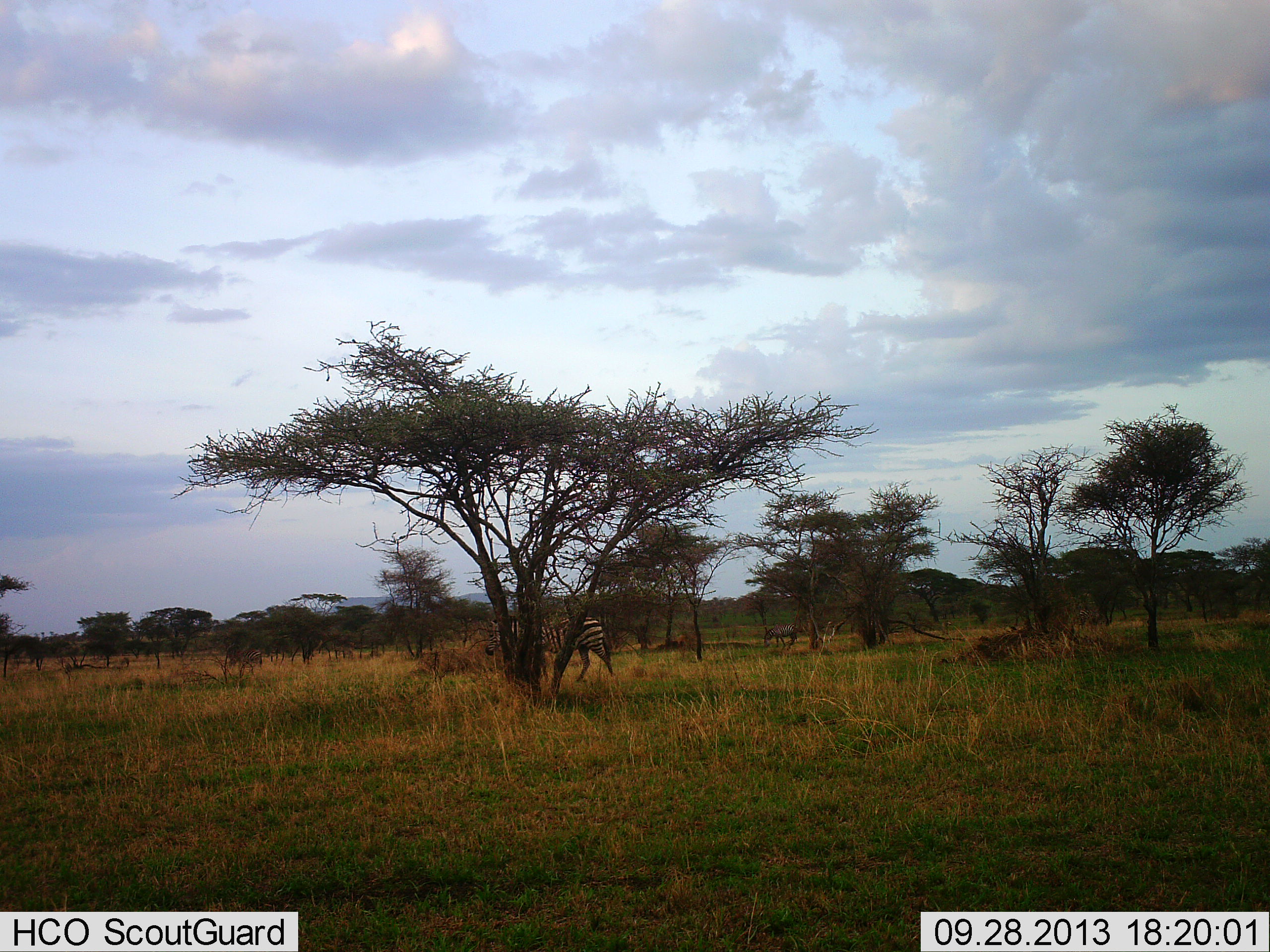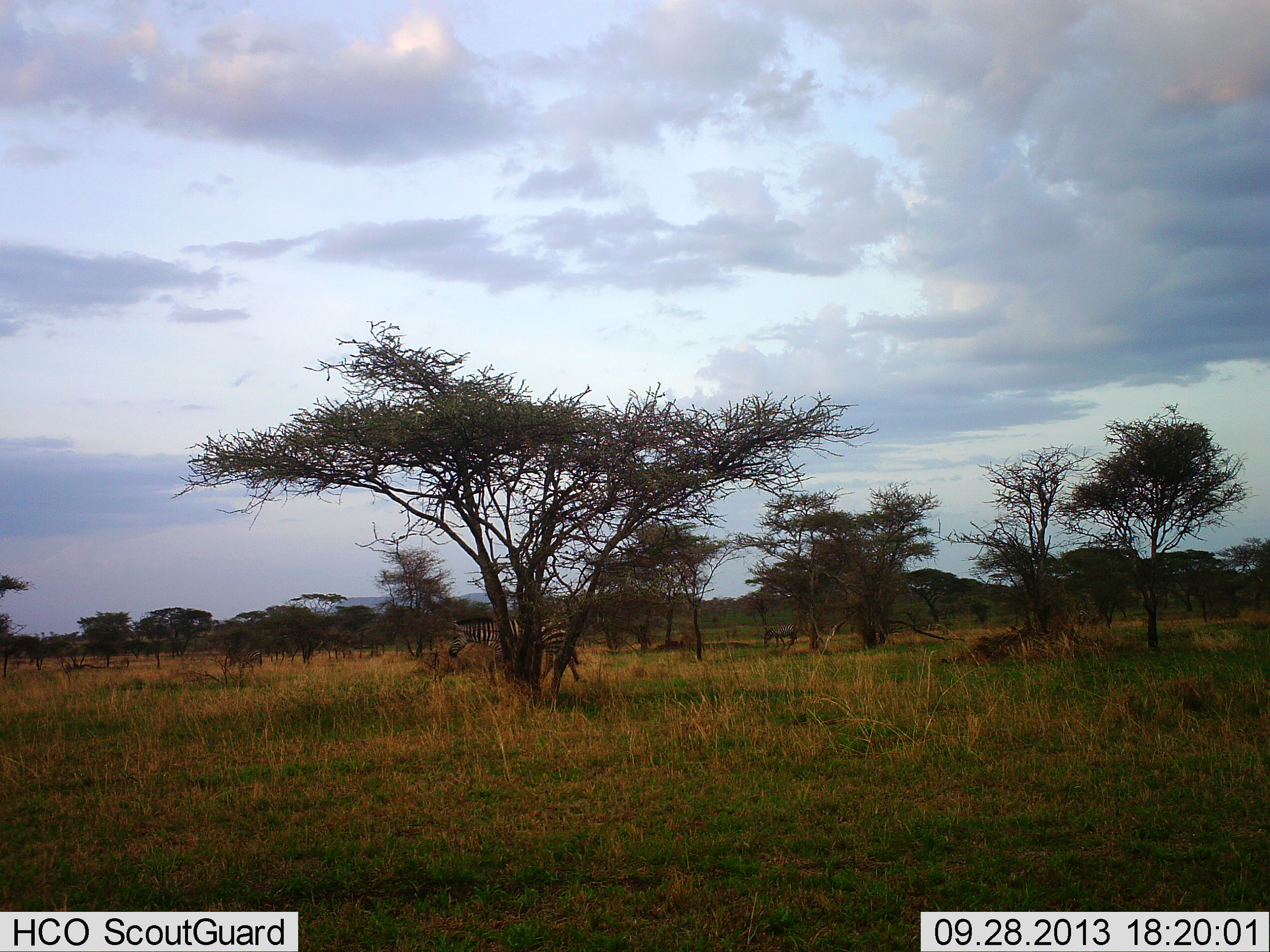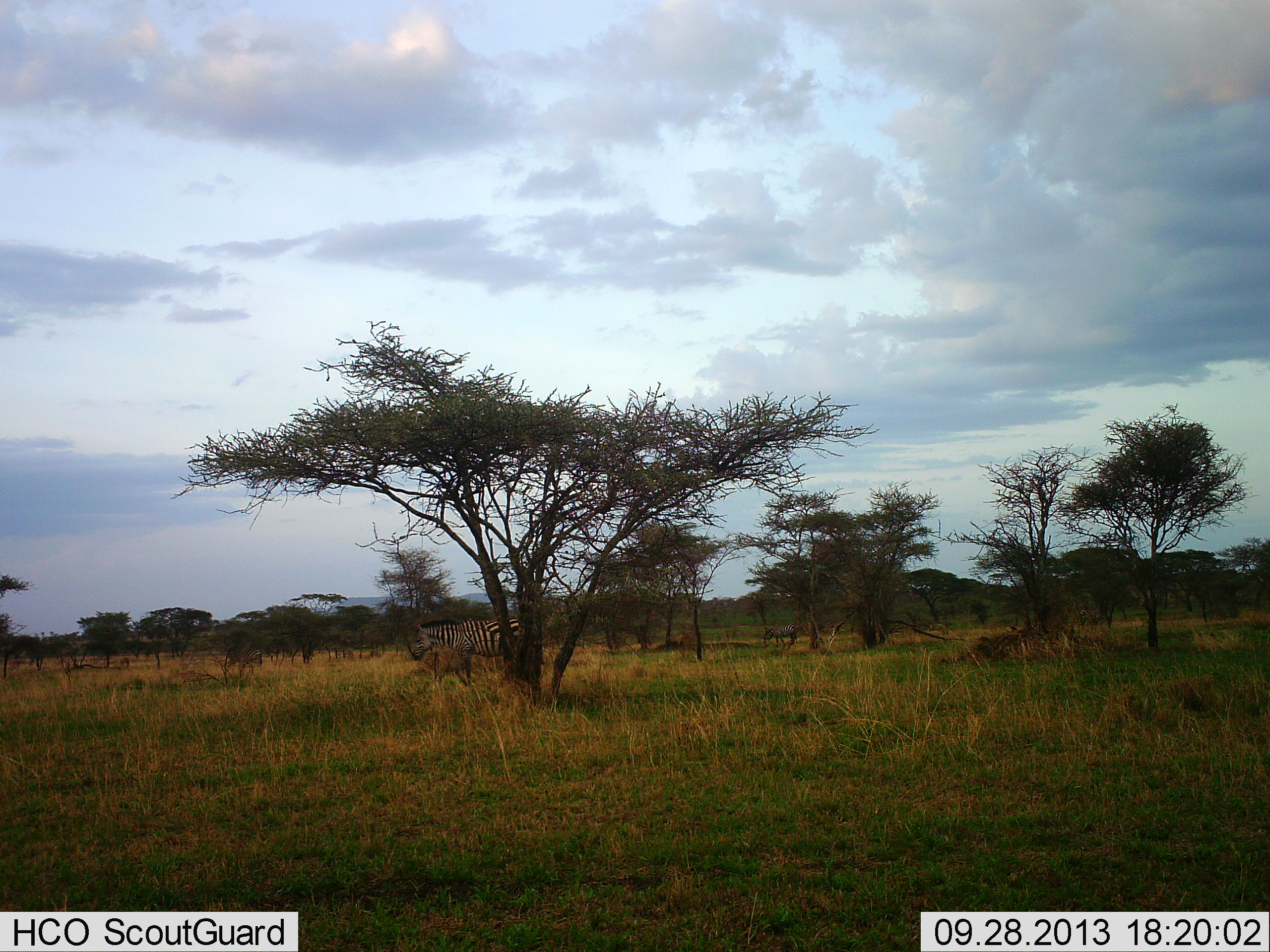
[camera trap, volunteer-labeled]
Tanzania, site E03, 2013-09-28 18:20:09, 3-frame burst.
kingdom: Animalia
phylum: Chordata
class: Mammalia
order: Perissodactyla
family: Equidae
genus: Equus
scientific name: Equus quagga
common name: plains zebra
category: zebra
Zebra (plains zebra) (Equus quagga), count 1. Behavior (volunteer vote fractions): standing 27%, resting 0%, moving 80%, interacting 0%. Young present (vote fraction): 0%. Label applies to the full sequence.